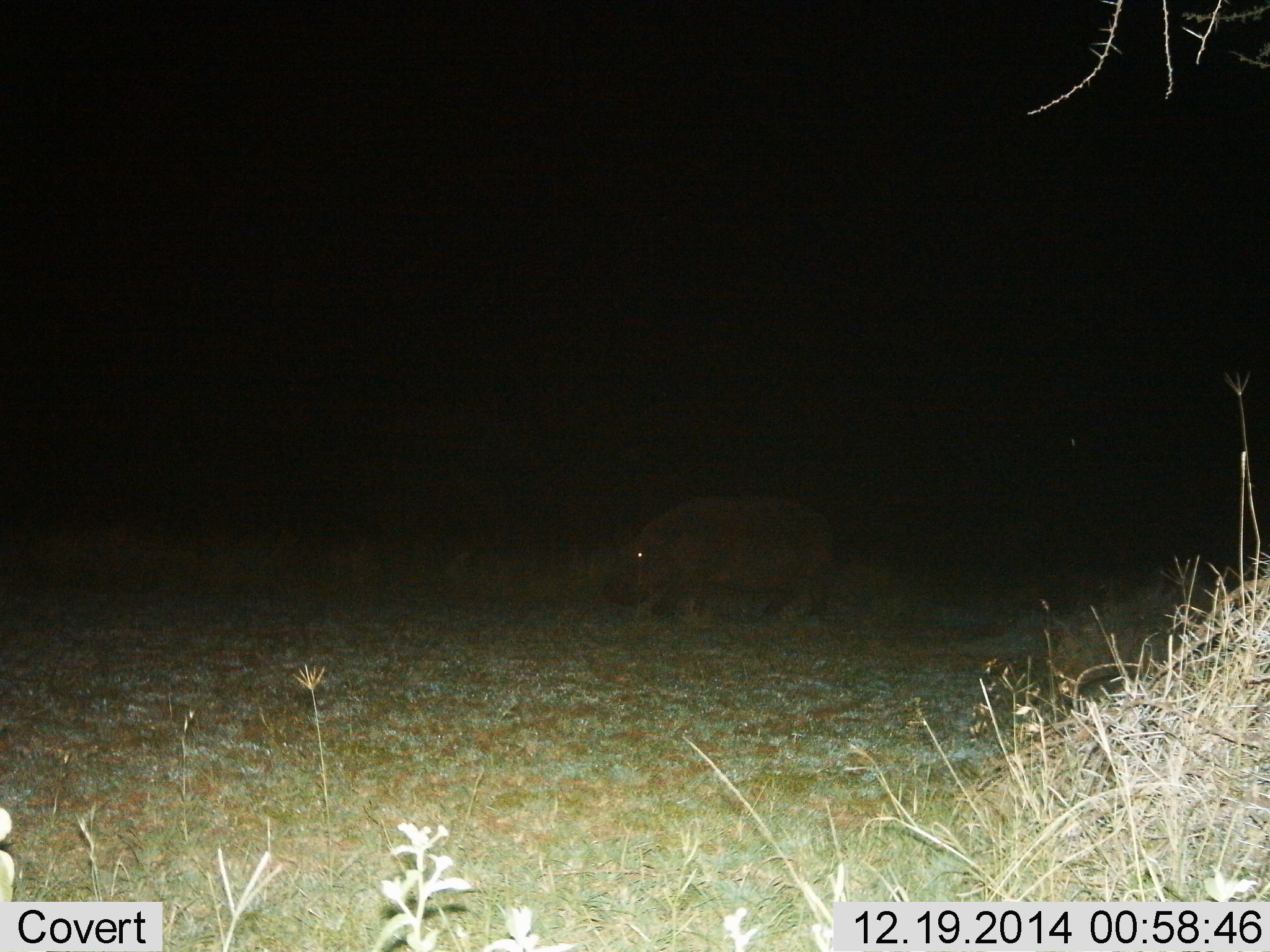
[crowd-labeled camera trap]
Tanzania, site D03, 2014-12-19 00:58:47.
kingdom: Animalia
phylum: Chordata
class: Mammalia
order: Artiodactyla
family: Hippopotamidae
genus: Hippopotamus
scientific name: Hippopotamus amphibius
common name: hippopotamus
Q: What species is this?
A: Hippopotamus (Hippopotamus amphibius).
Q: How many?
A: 1.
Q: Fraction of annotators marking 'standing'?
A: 30%.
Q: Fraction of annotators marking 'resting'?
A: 0%.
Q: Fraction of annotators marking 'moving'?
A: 70%.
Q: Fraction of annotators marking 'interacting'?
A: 0%.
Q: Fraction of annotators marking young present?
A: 0%.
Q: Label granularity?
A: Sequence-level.